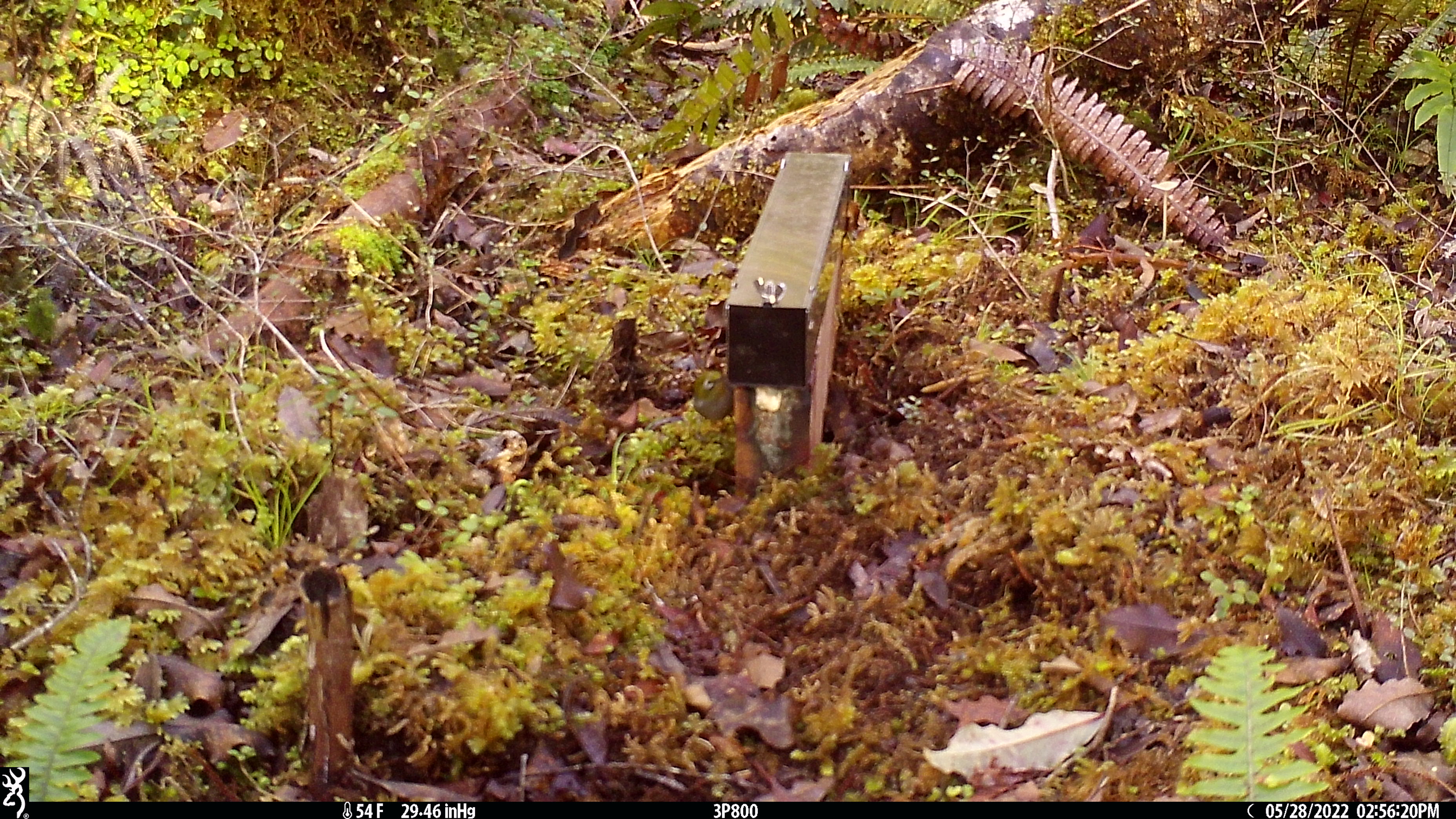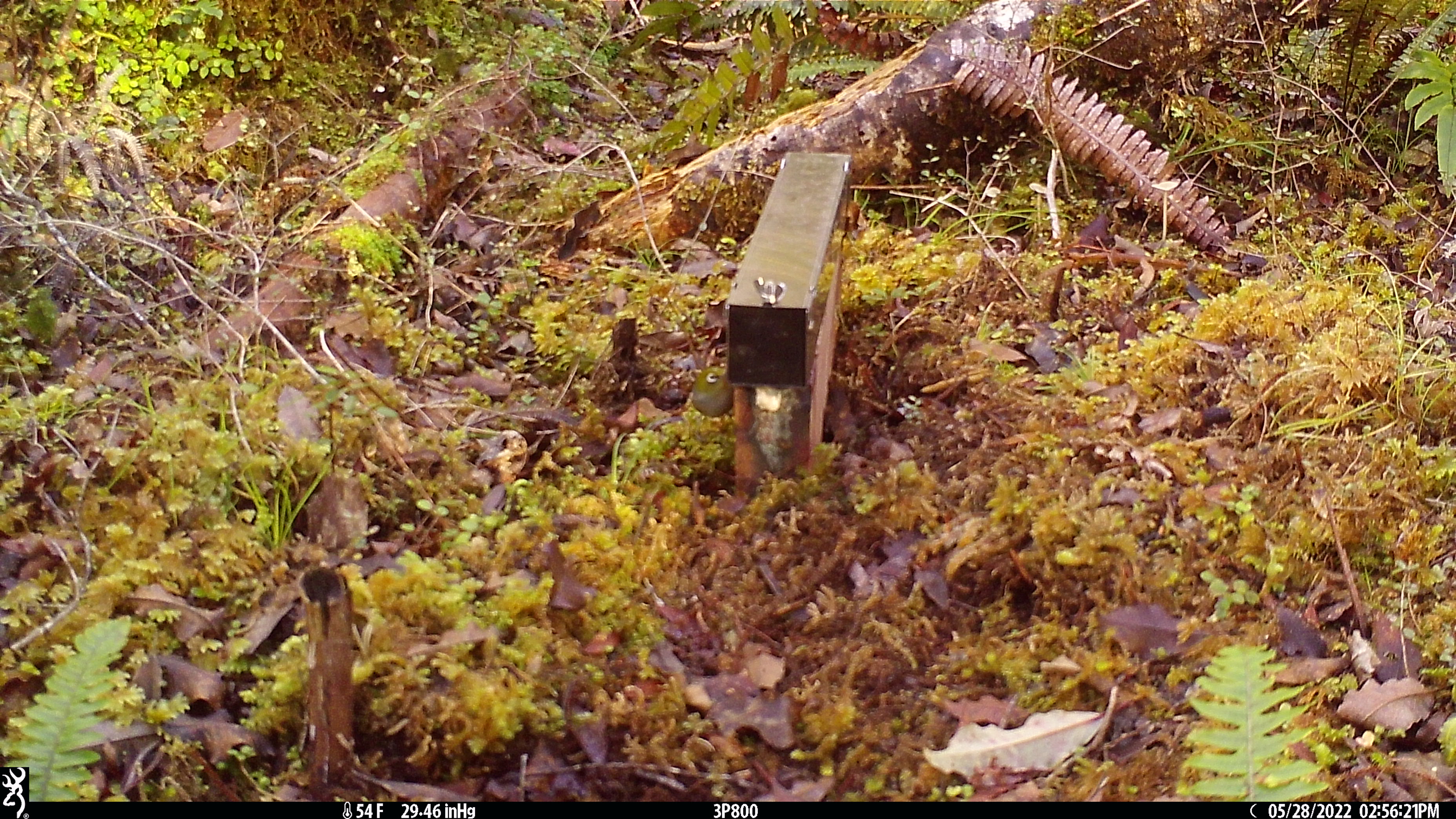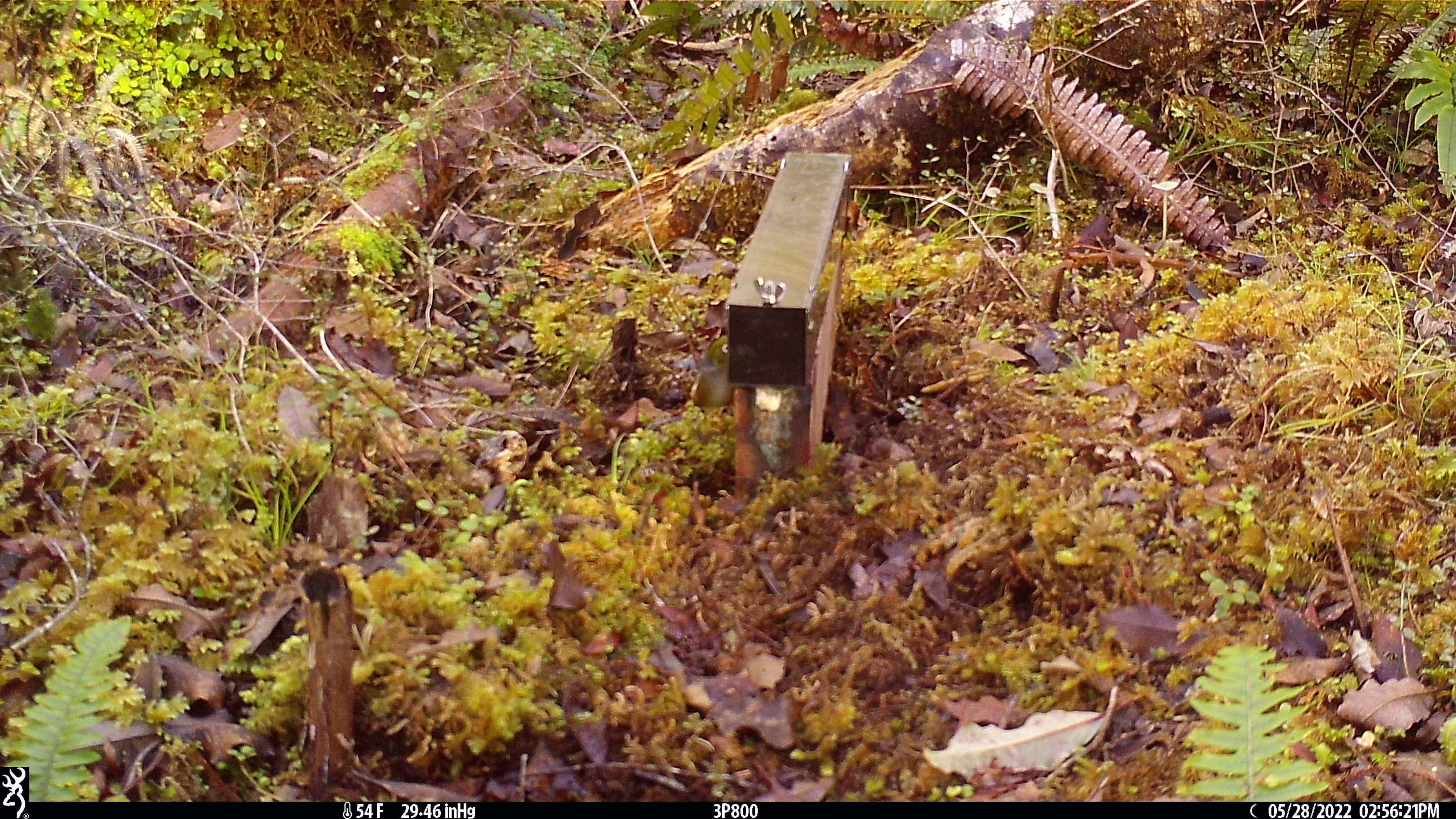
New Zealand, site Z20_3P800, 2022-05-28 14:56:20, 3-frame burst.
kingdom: Animalia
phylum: Chordata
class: Aves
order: Passeriformes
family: Zosteropidae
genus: Zosterops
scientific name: Zosterops lateralis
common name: silvereye